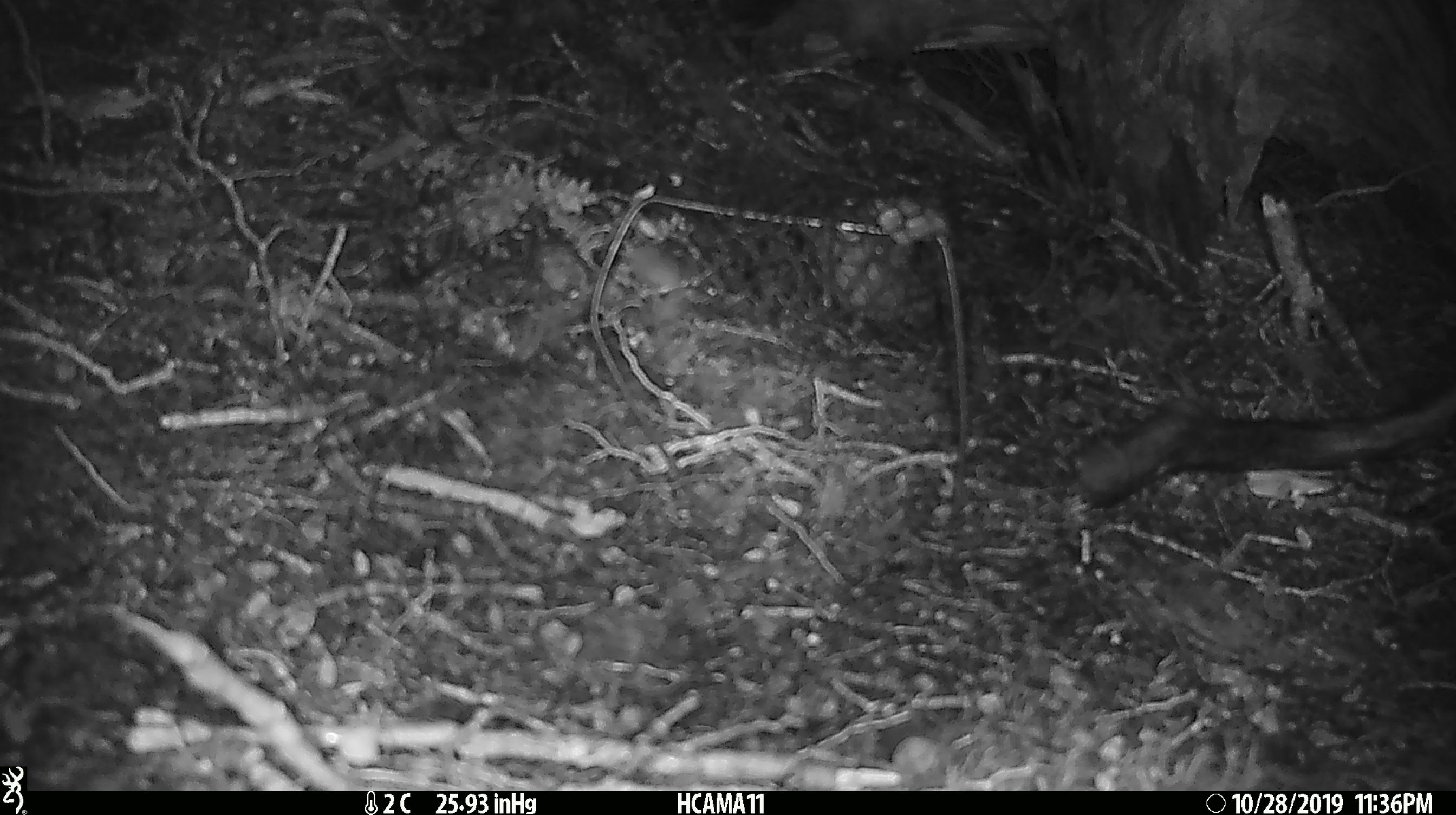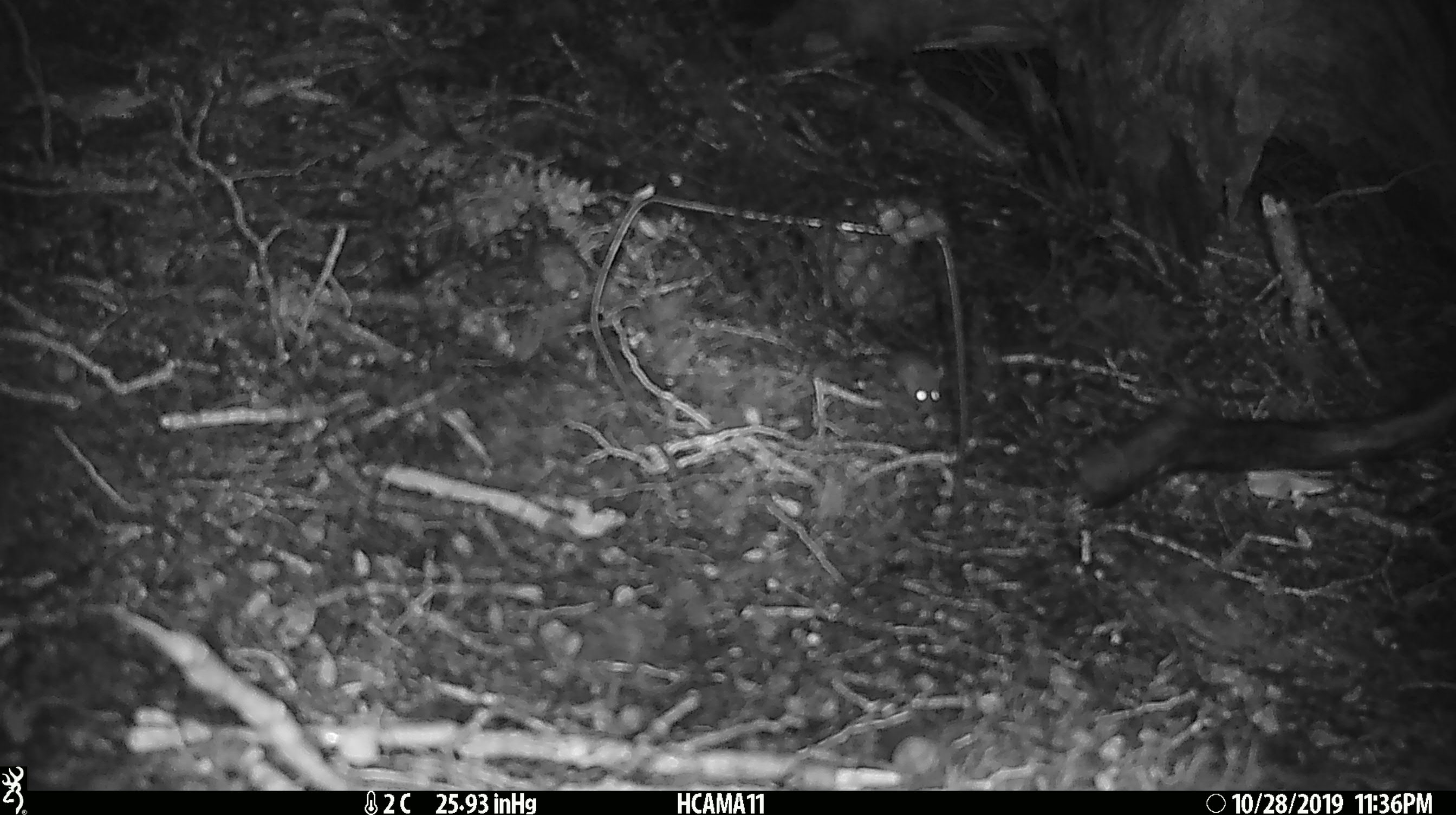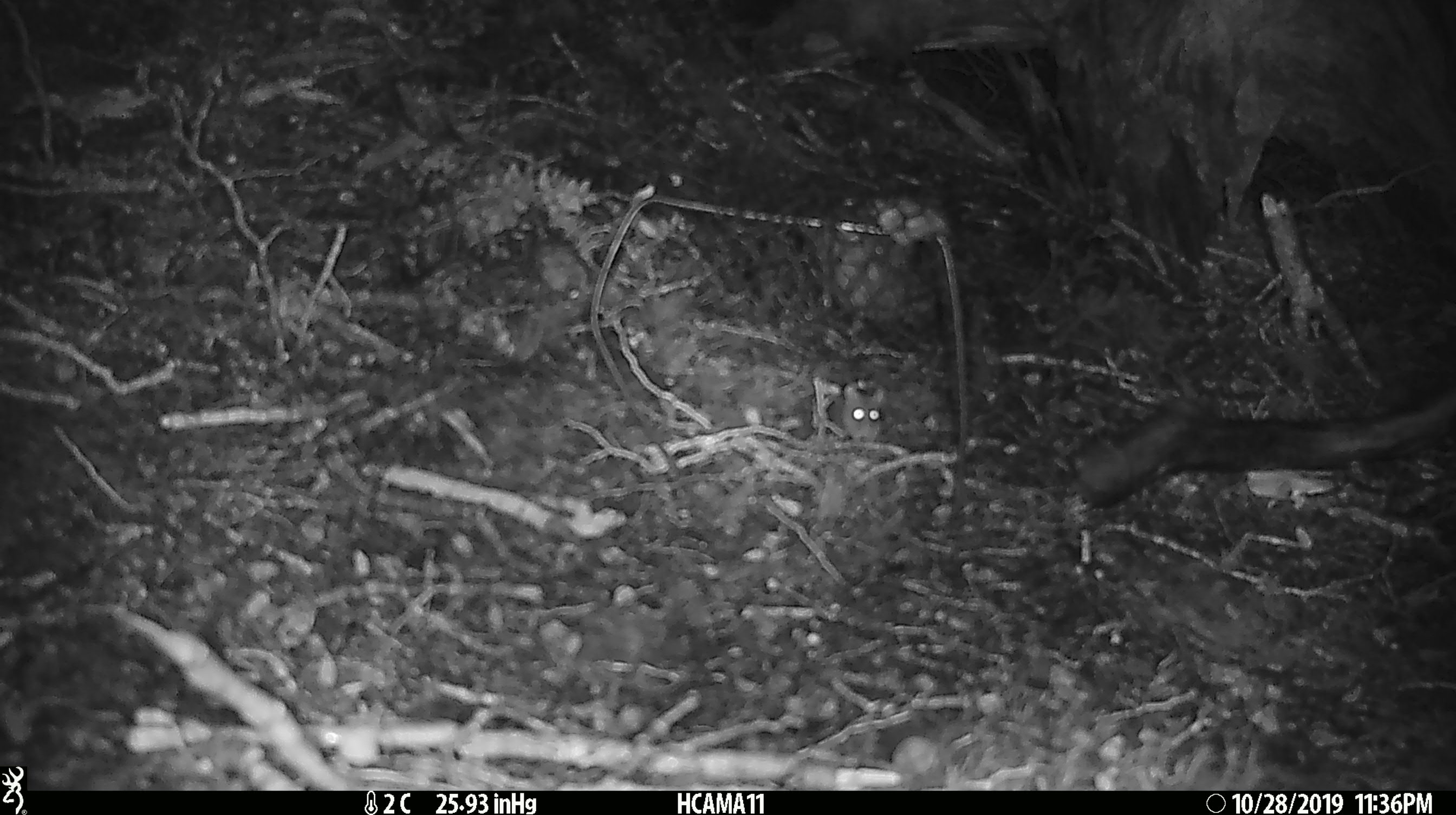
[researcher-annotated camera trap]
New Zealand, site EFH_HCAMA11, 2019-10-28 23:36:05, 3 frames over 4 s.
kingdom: Animalia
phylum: Chordata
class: Mammalia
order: Rodentia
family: Muridae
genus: Mus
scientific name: Mus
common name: mouse